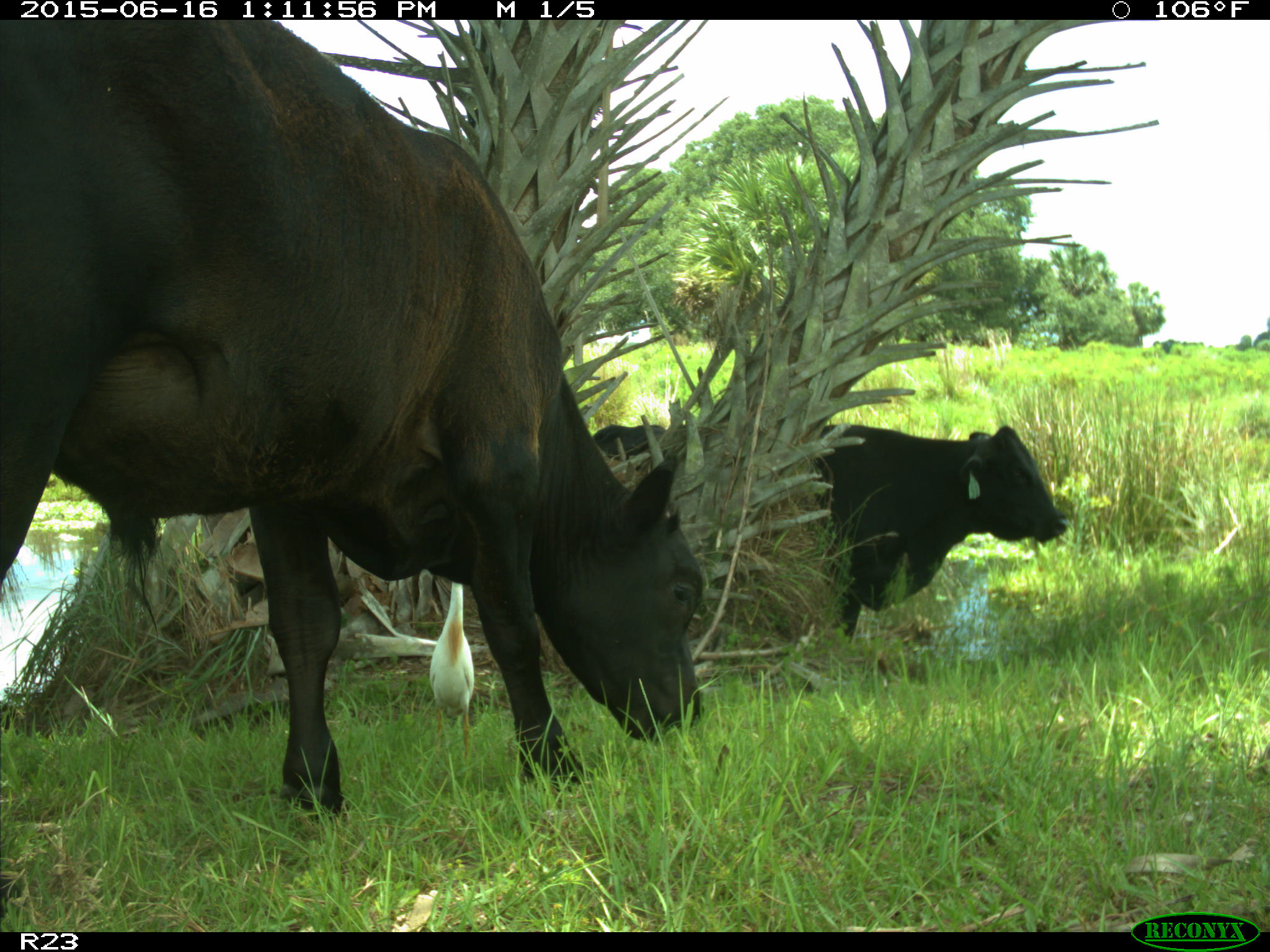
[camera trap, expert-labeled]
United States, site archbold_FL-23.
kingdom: Animalia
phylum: Chordata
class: Mammalia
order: Artiodactyla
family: Bovidae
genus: Bos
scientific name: Bos taurus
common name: domestic cow